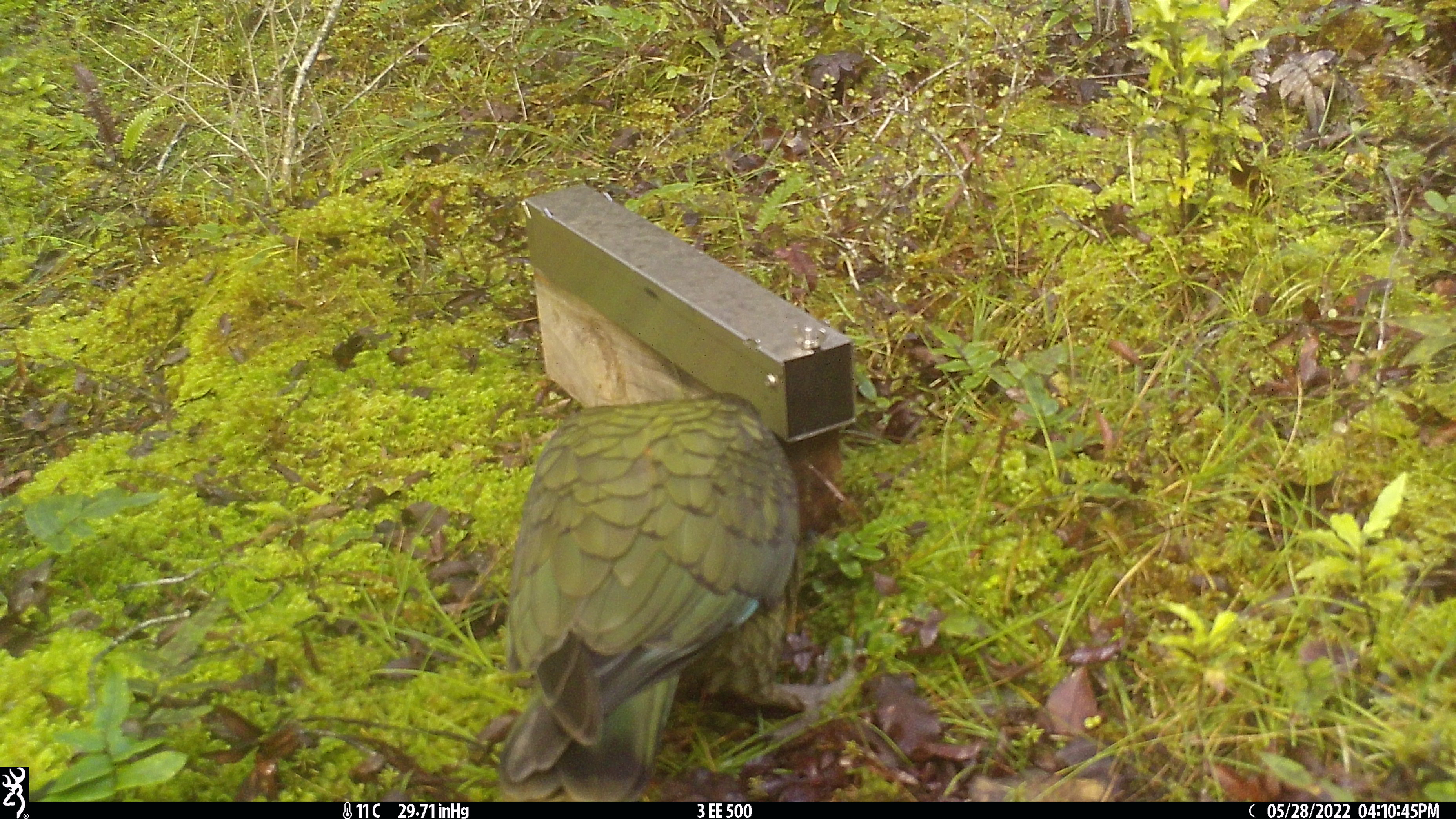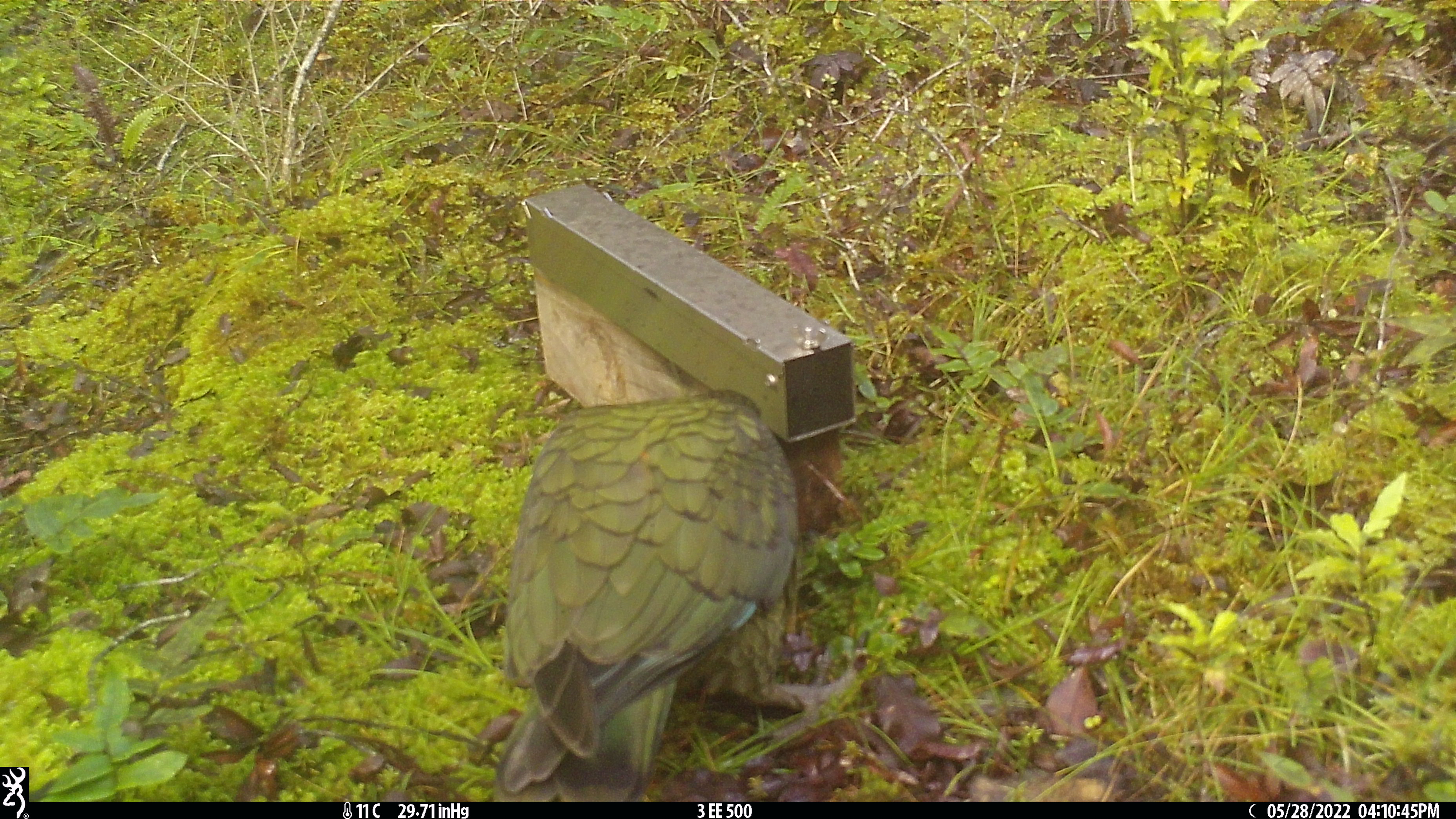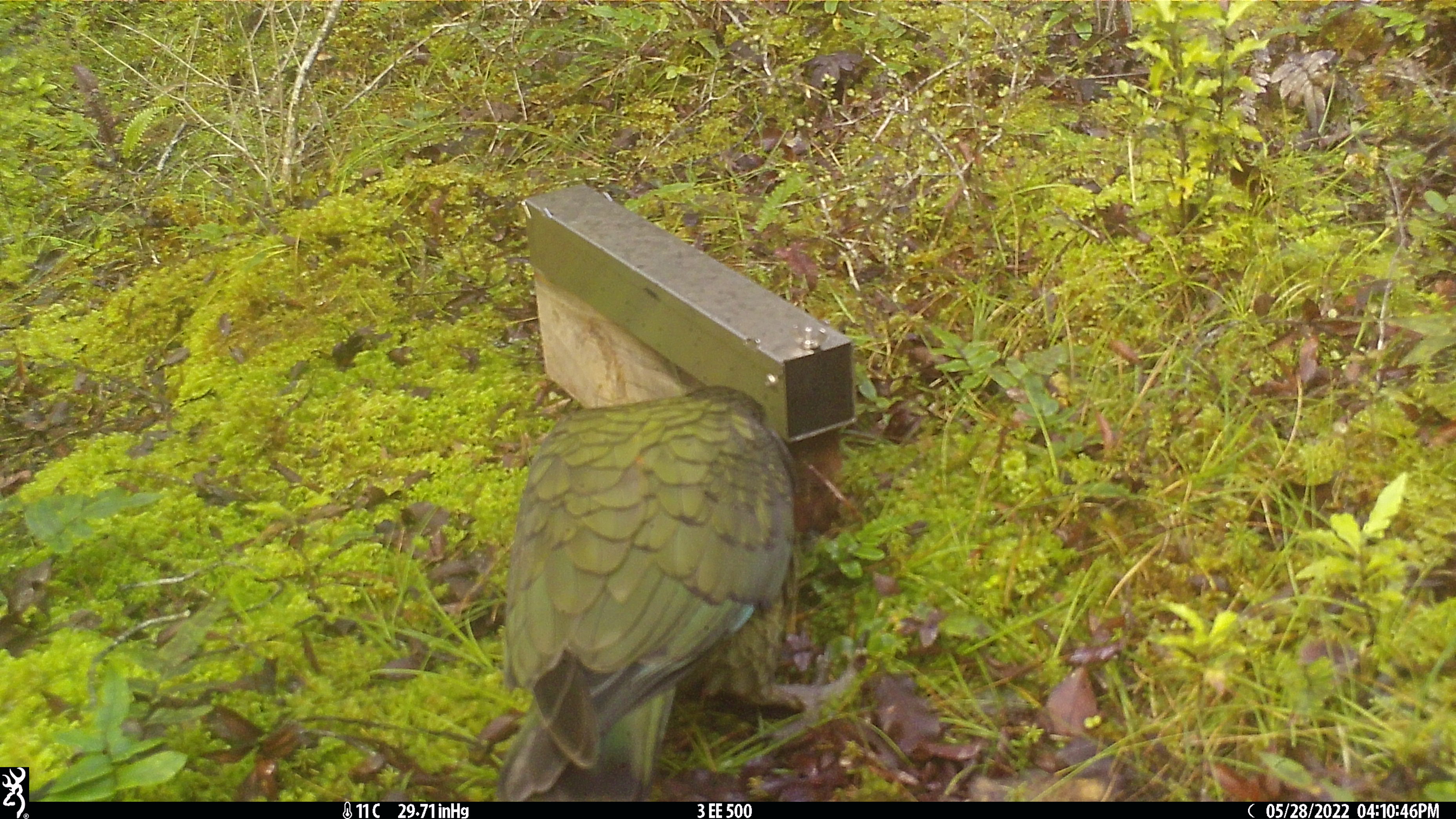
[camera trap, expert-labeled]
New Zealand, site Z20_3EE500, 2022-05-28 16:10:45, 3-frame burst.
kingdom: Animalia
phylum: Chordata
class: Aves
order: Psittaciformes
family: Strigopidae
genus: Nestor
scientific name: Nestor notabilis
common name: kea